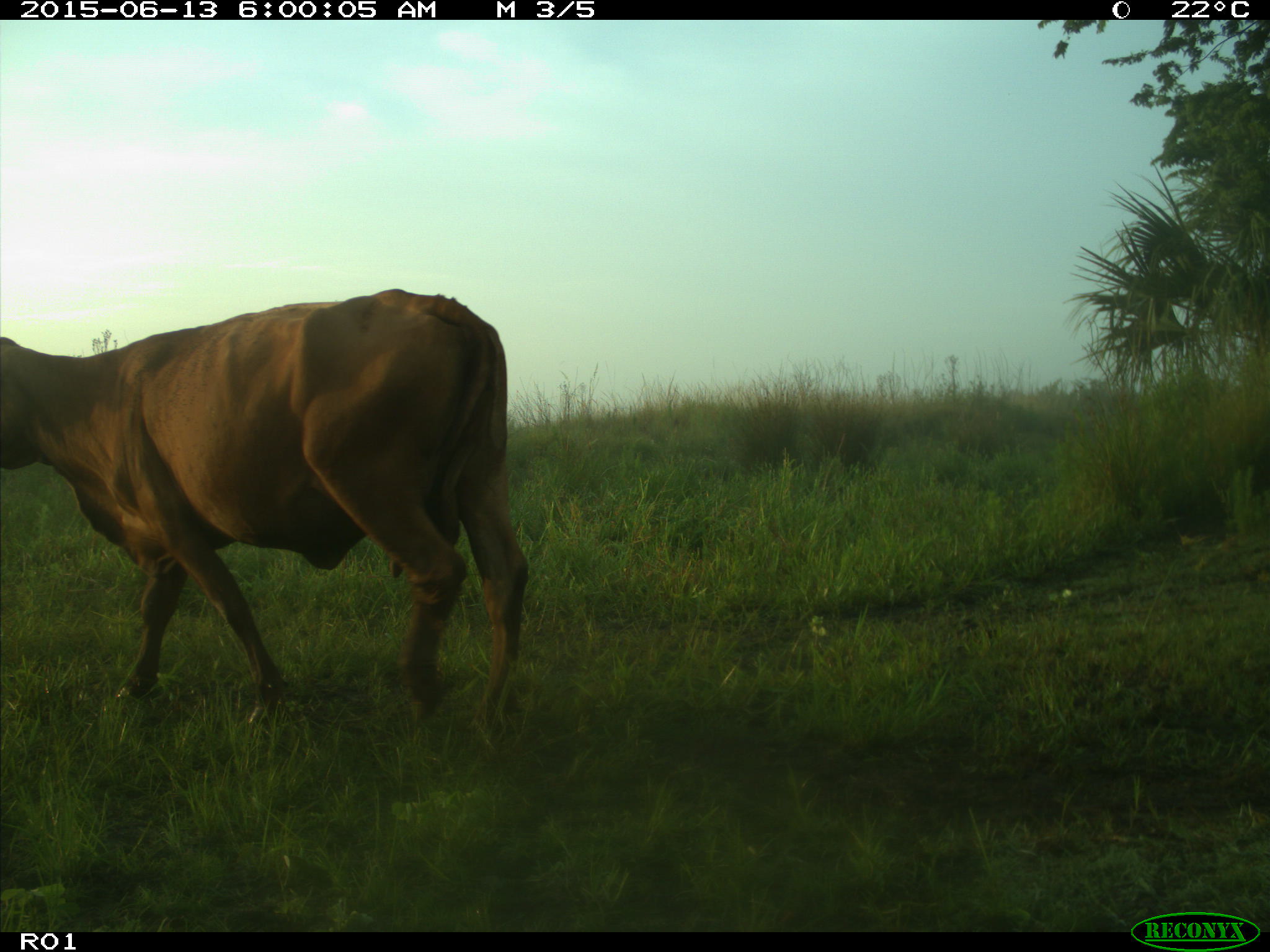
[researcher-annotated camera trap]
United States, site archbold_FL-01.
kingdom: Animalia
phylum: Chordata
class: Mammalia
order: Artiodactyla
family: Bovidae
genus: Bos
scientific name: Bos taurus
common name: domestic cow